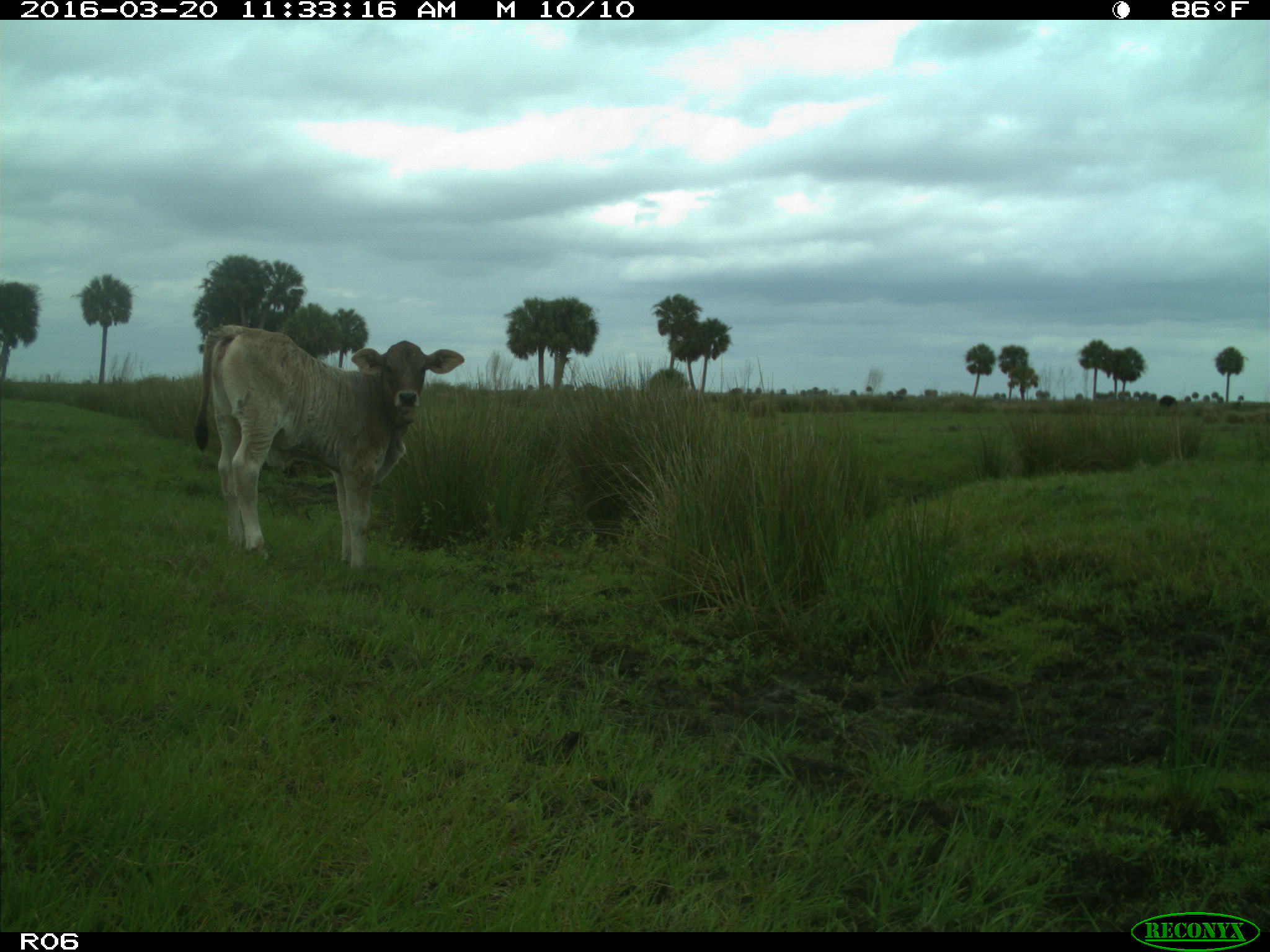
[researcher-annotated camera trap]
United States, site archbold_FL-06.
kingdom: Animalia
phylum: Chordata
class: Mammalia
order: Artiodactyla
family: Bovidae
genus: Bos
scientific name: Bos taurus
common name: domestic cow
Bos taurus (domestic cow).